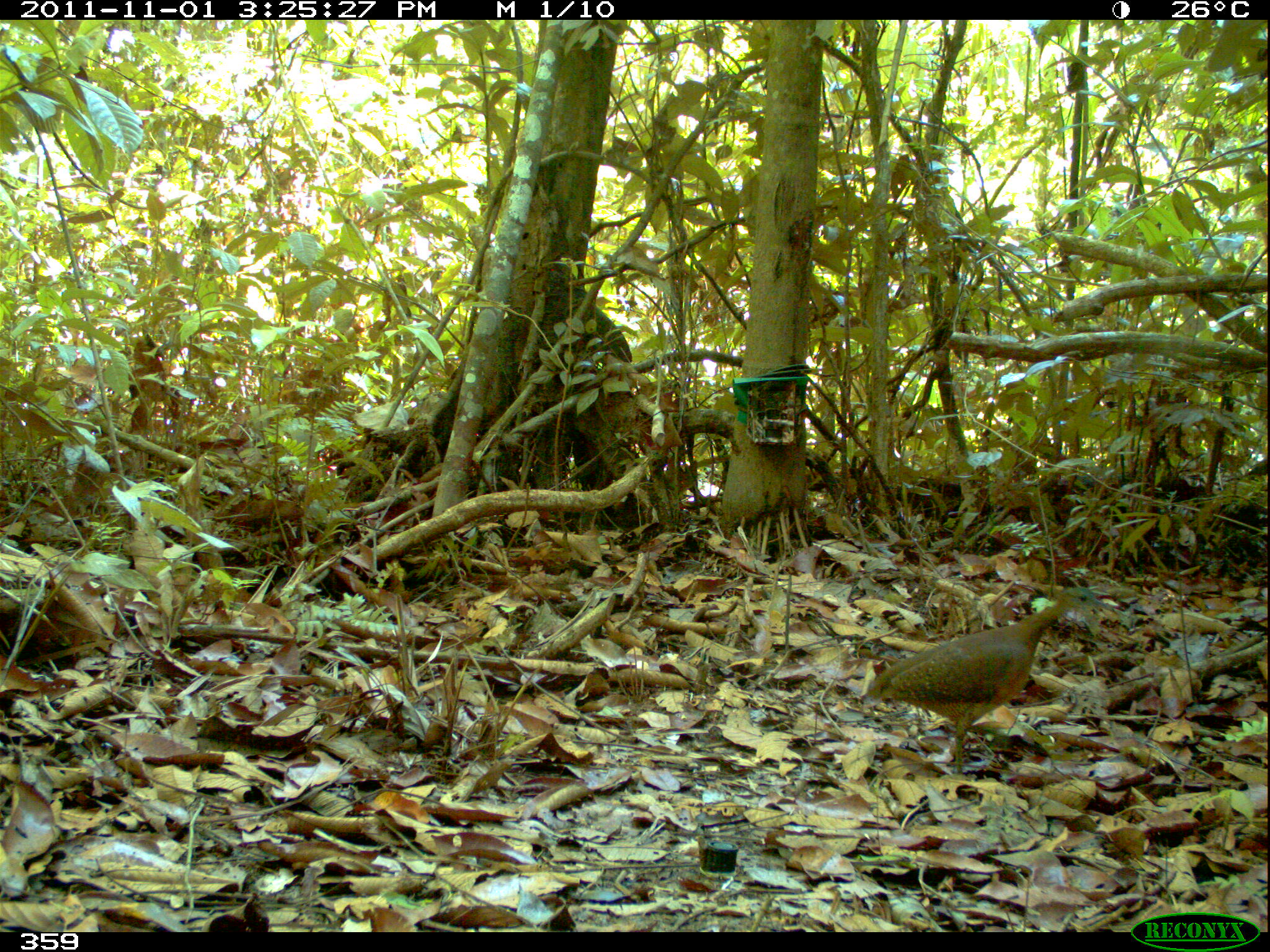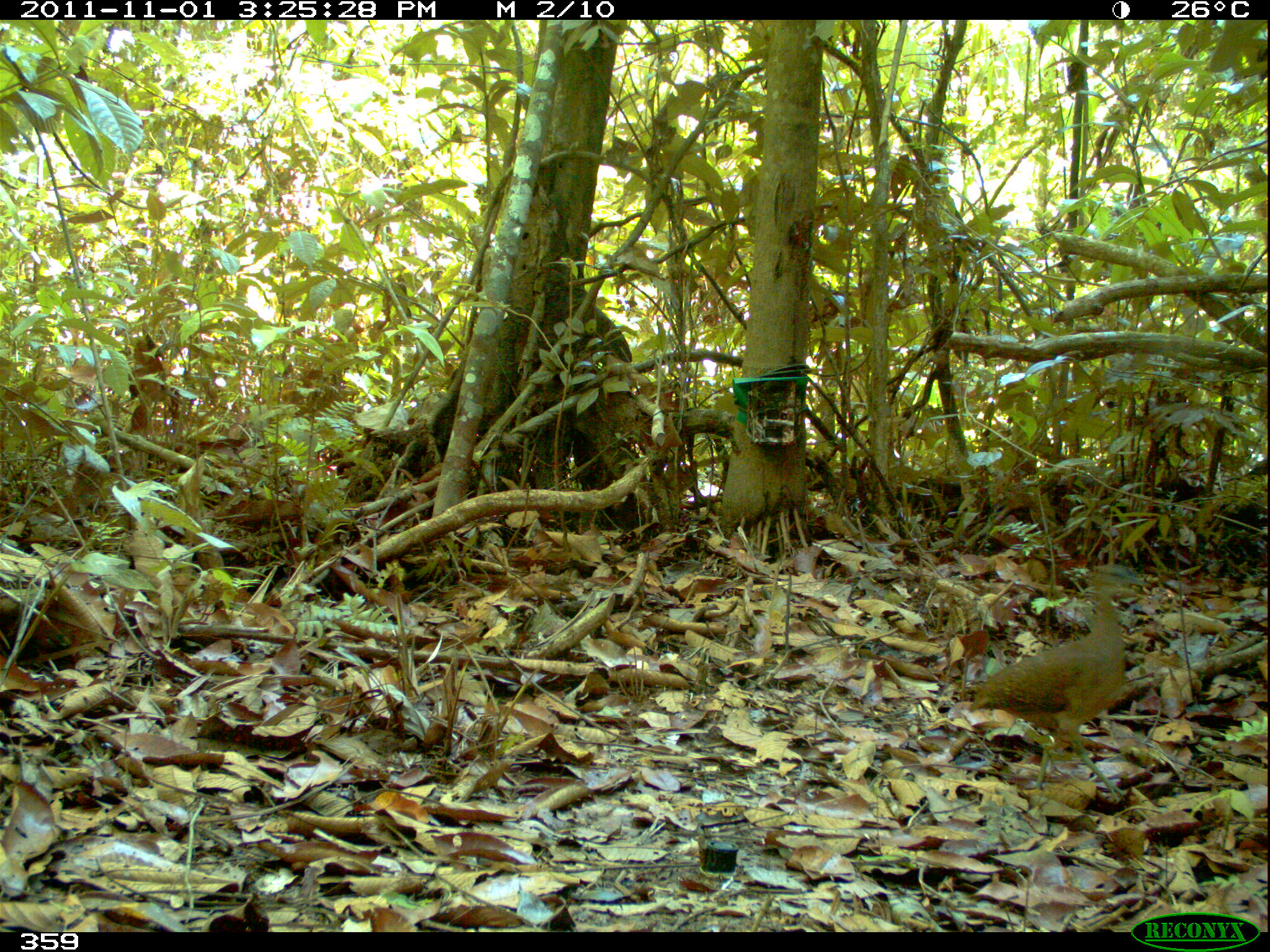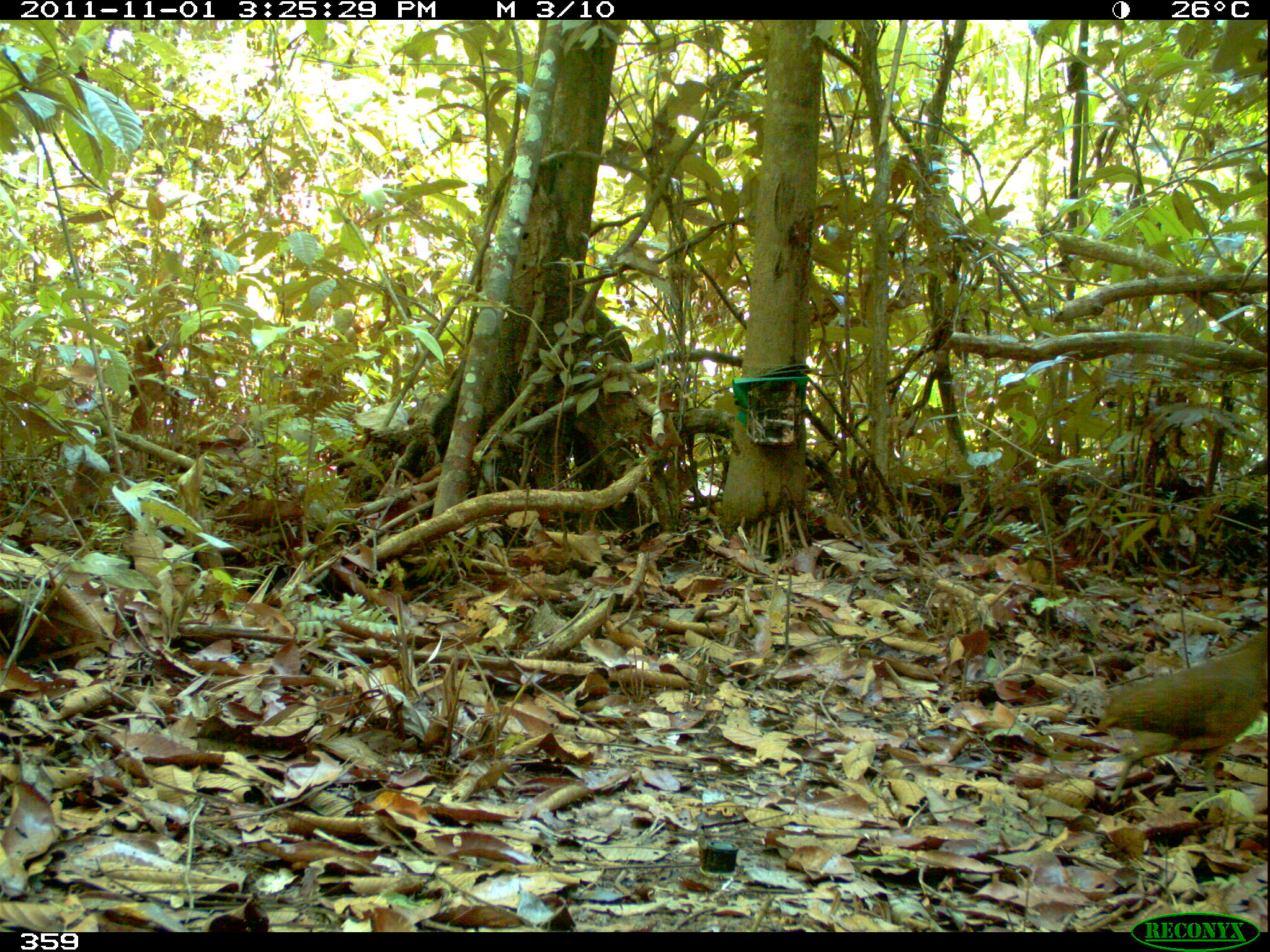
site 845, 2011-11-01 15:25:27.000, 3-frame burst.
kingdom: Animalia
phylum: Chordata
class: Aves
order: Tinamiformes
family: Tinamidae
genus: Tinamus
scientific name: Tinamus guttatus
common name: white-throated tinamou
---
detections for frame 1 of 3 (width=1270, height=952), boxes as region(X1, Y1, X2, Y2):
tinamus guttatus: region(864, 586, 1115, 781)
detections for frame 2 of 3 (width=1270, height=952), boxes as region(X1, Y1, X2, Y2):
tinamus guttatus: region(969, 559, 1149, 802)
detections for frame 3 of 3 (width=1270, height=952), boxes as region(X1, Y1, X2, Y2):
tinamus guttatus: region(1091, 628, 1268, 809)